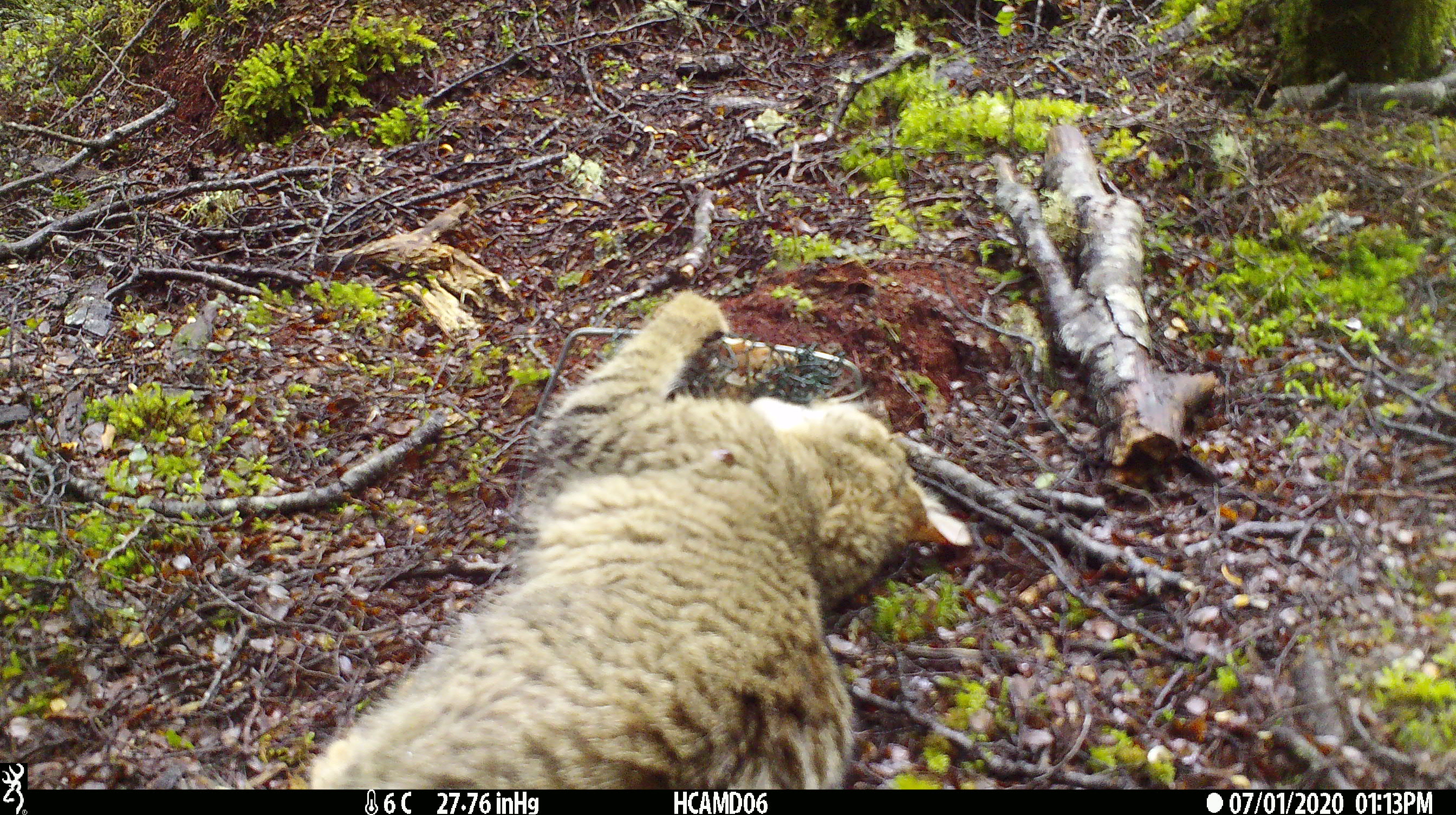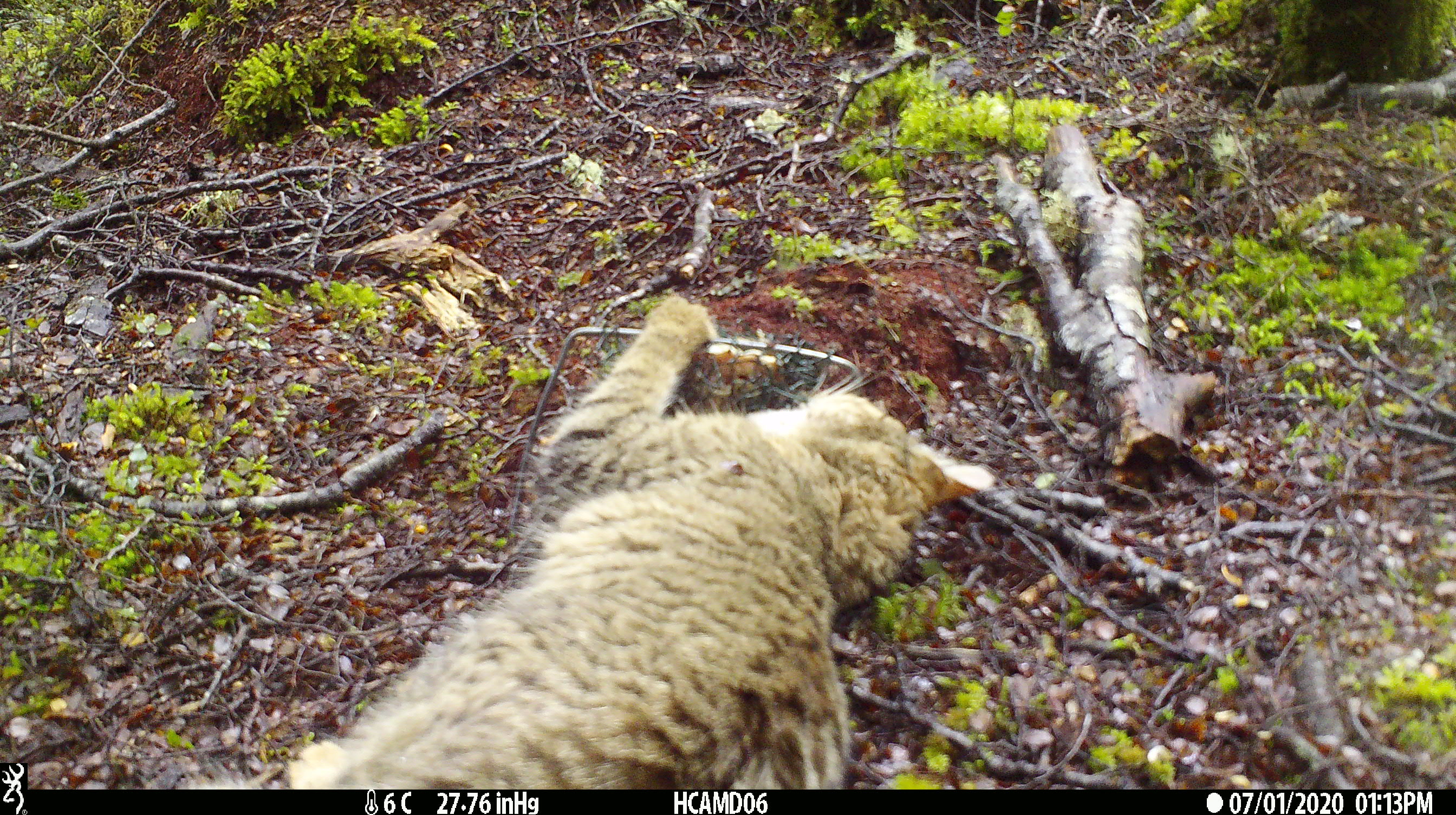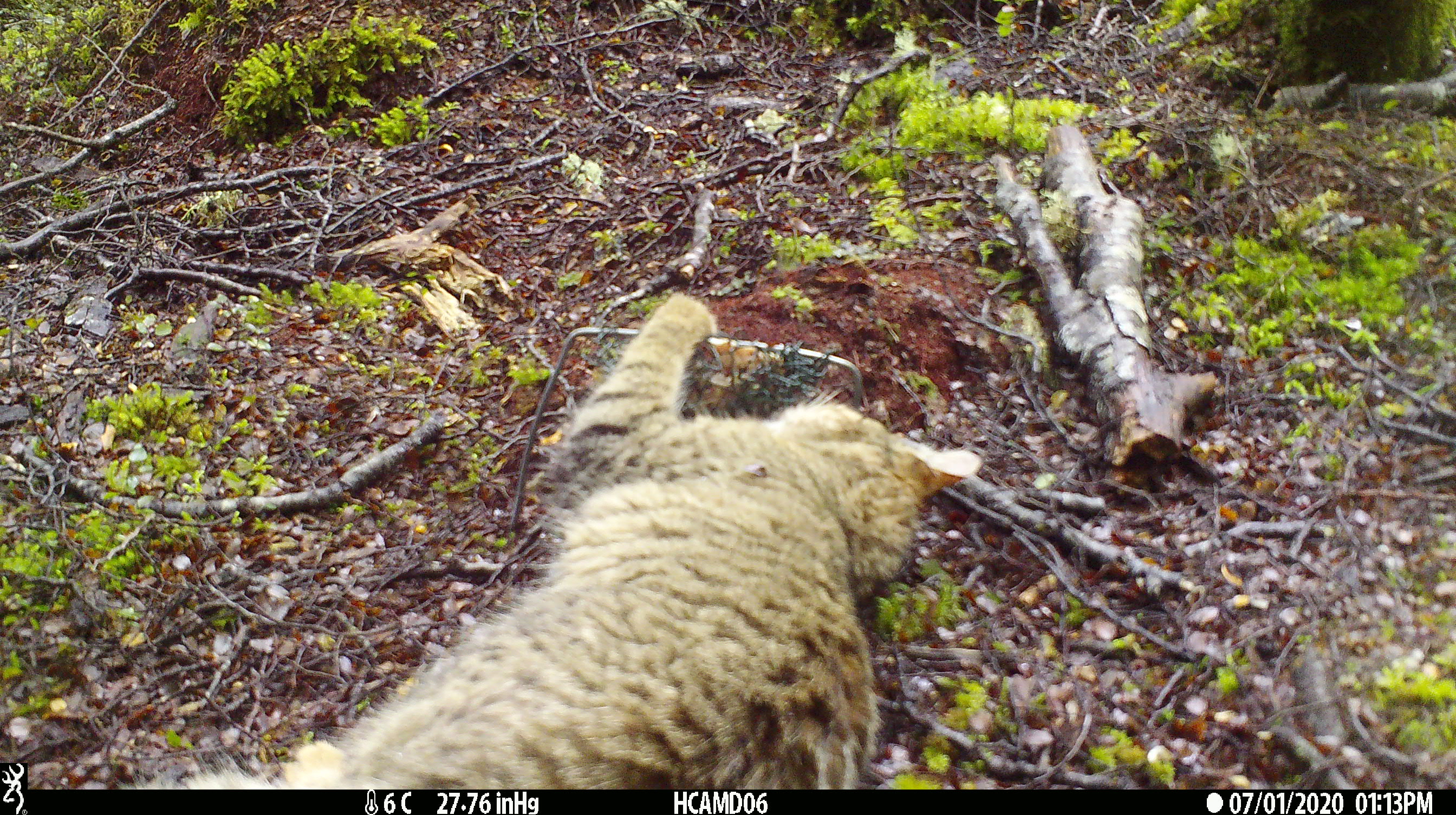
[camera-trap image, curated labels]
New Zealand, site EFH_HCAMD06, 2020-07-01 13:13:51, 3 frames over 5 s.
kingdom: Animalia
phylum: Chordata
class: Mammalia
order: Carnivora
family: Felidae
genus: Felis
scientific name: Felis catus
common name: domestic cat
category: cat